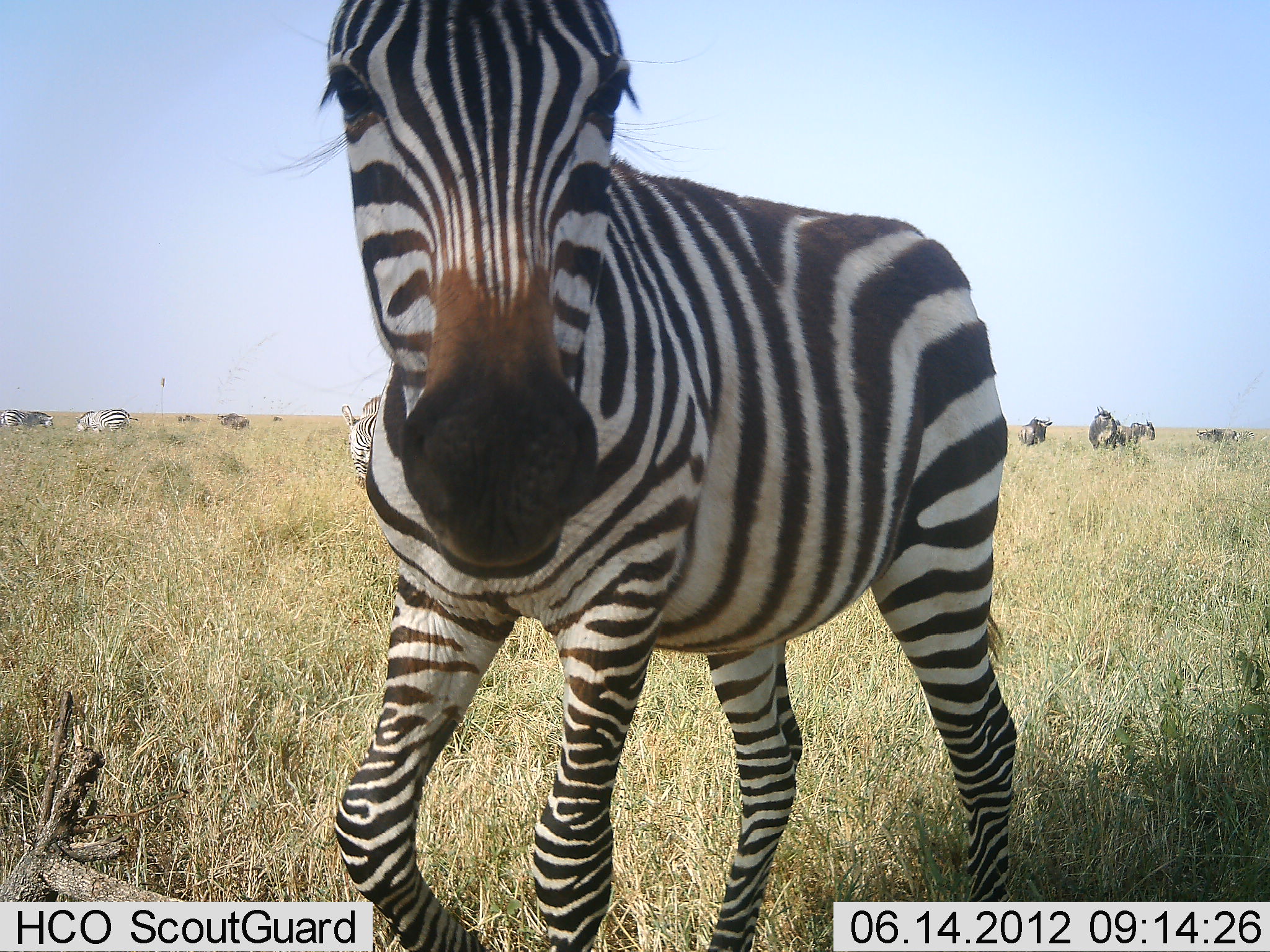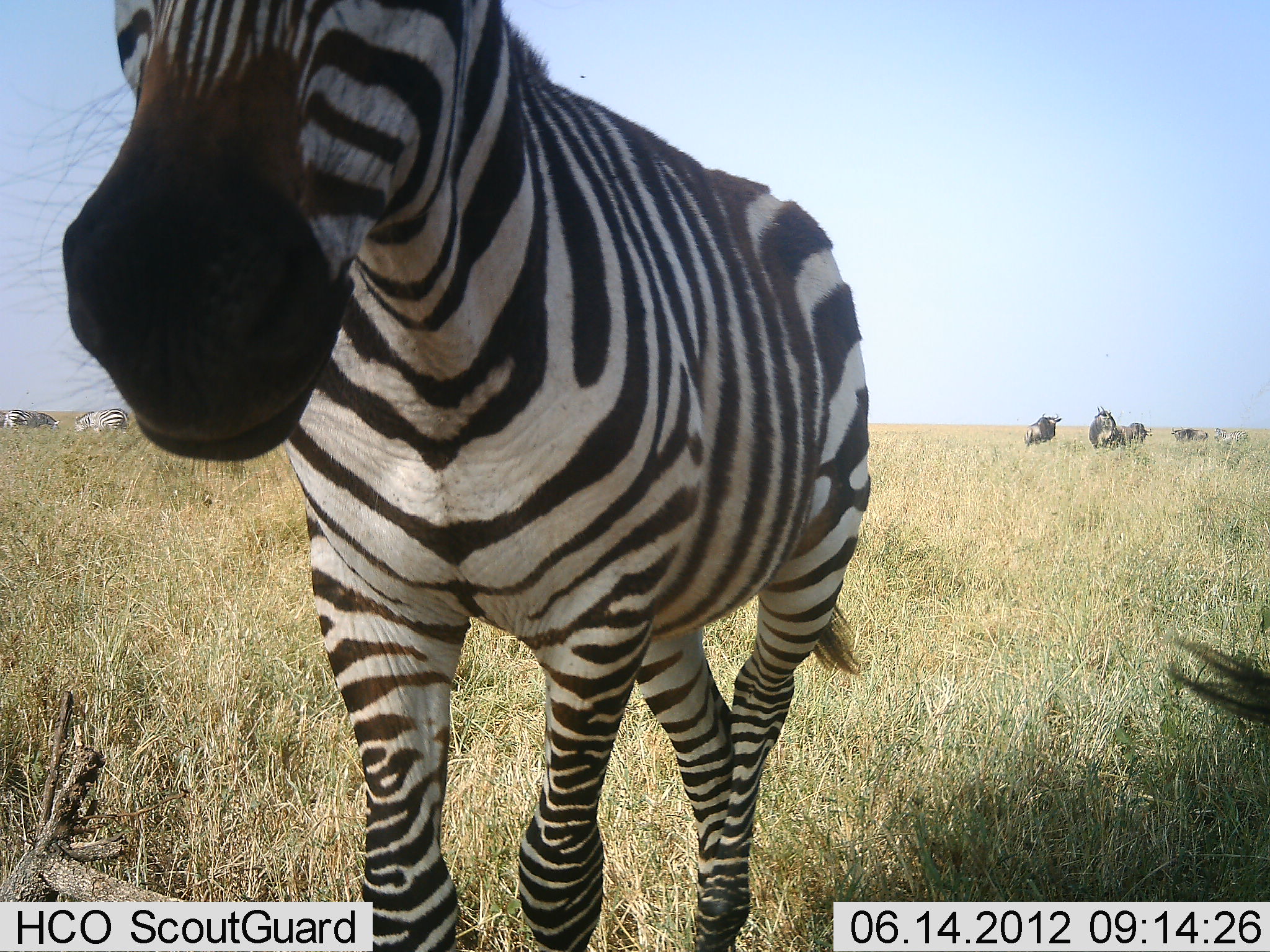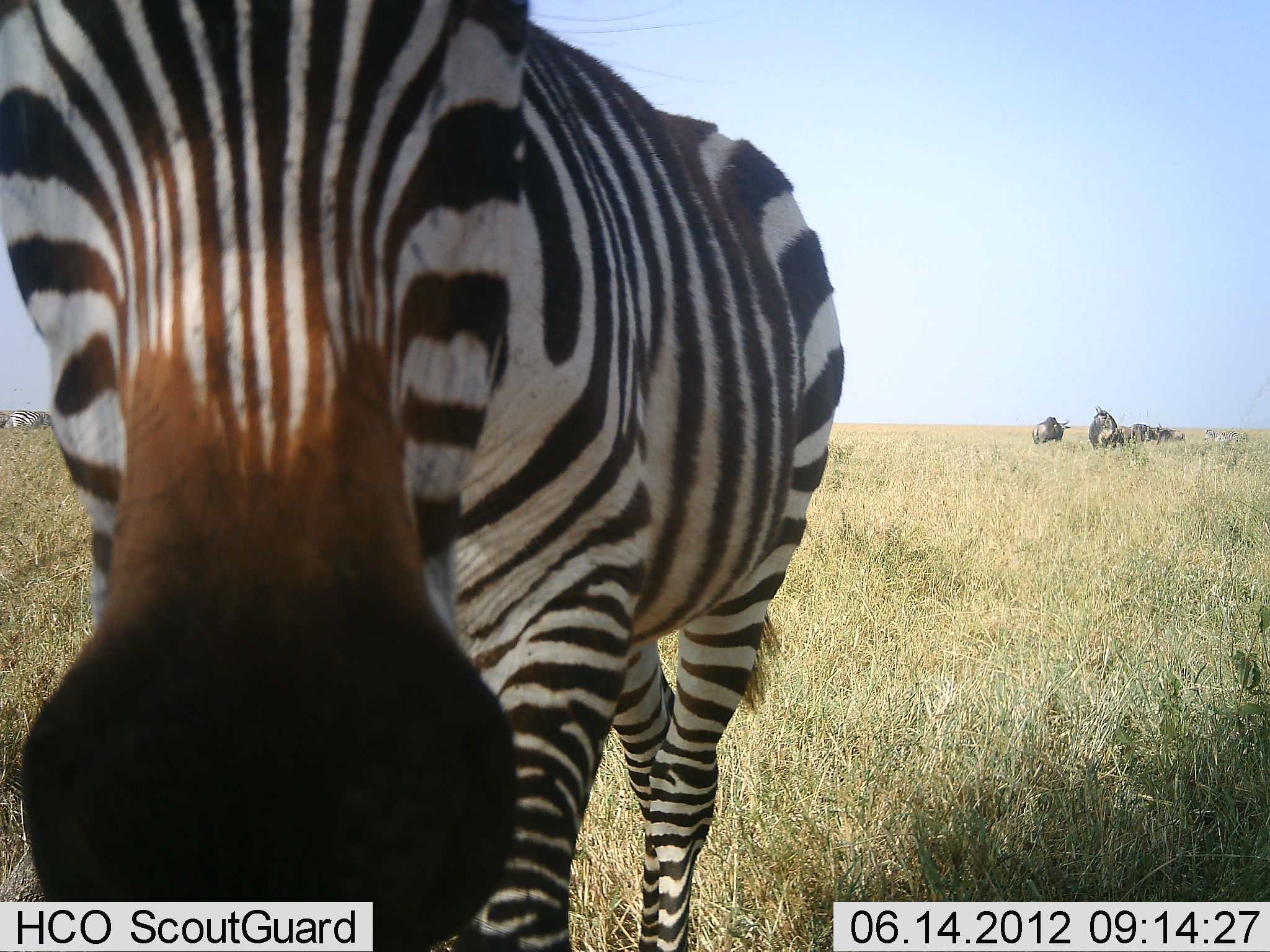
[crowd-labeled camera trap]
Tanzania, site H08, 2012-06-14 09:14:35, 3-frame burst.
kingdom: Animalia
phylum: Chordata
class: Mammalia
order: Artiodactyla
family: Bovidae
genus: Connochaetes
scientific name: Connochaetes taurinus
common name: blue wildebeest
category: wildebeest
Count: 5.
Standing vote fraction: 90%.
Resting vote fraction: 10%.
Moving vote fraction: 20%.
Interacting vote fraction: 0%.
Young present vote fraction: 10%.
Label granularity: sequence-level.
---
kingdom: Animalia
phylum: Chordata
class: Mammalia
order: Perissodactyla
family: Equidae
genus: Equus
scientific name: Equus quagga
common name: plains zebra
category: zebra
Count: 4.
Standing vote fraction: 69%.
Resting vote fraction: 0%.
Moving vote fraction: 38%.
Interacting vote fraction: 15%.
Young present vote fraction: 0%.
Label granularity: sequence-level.